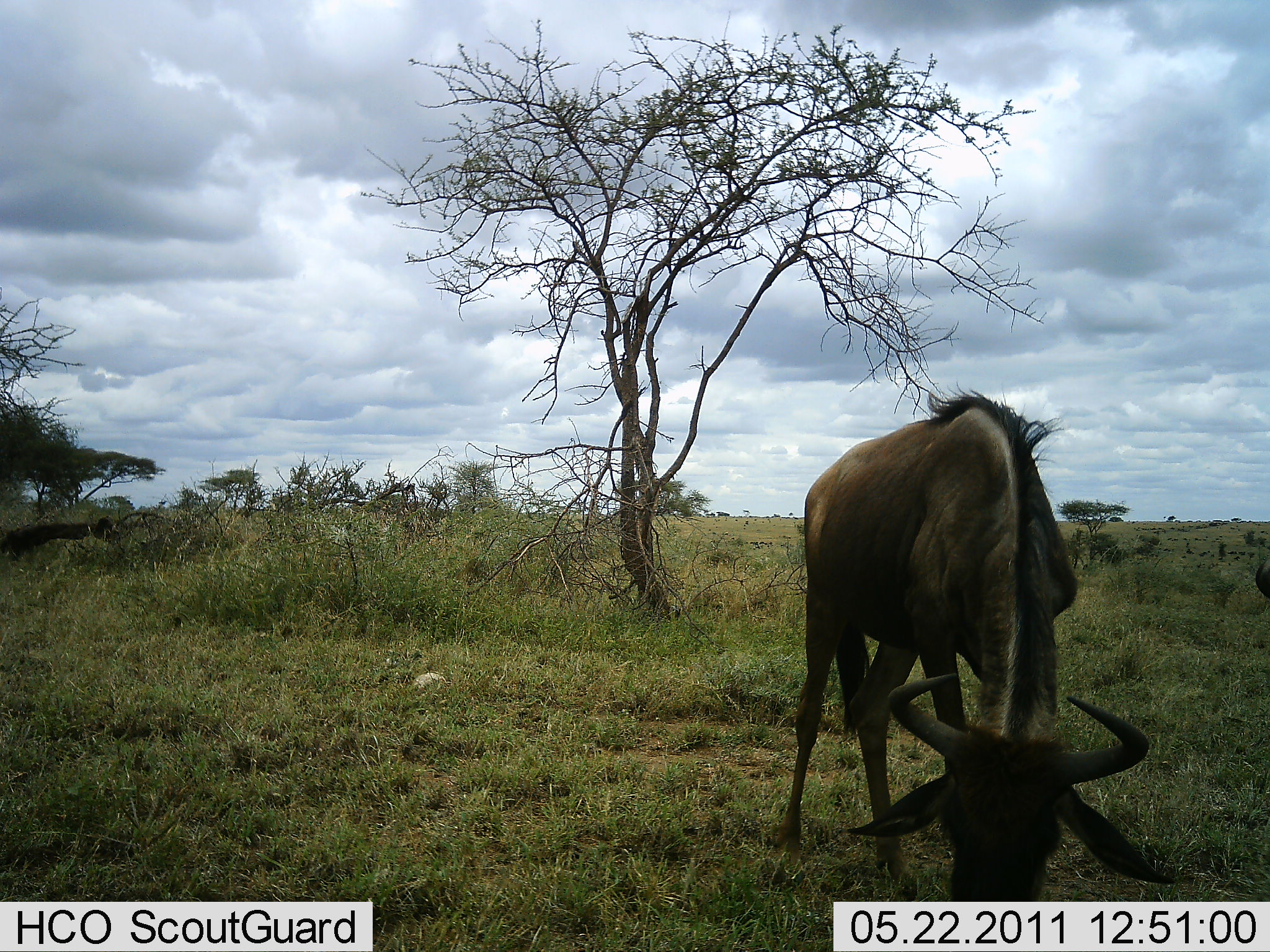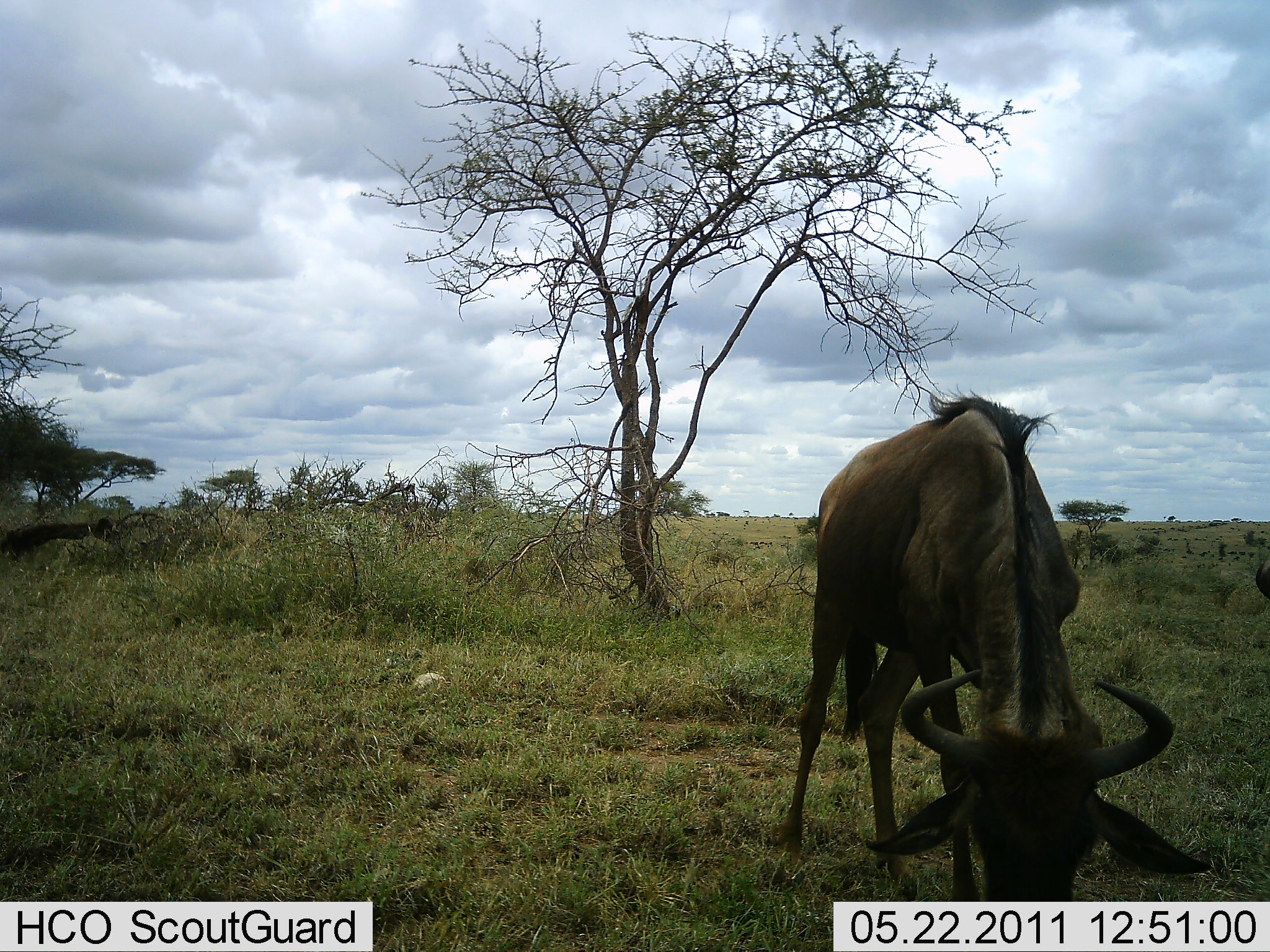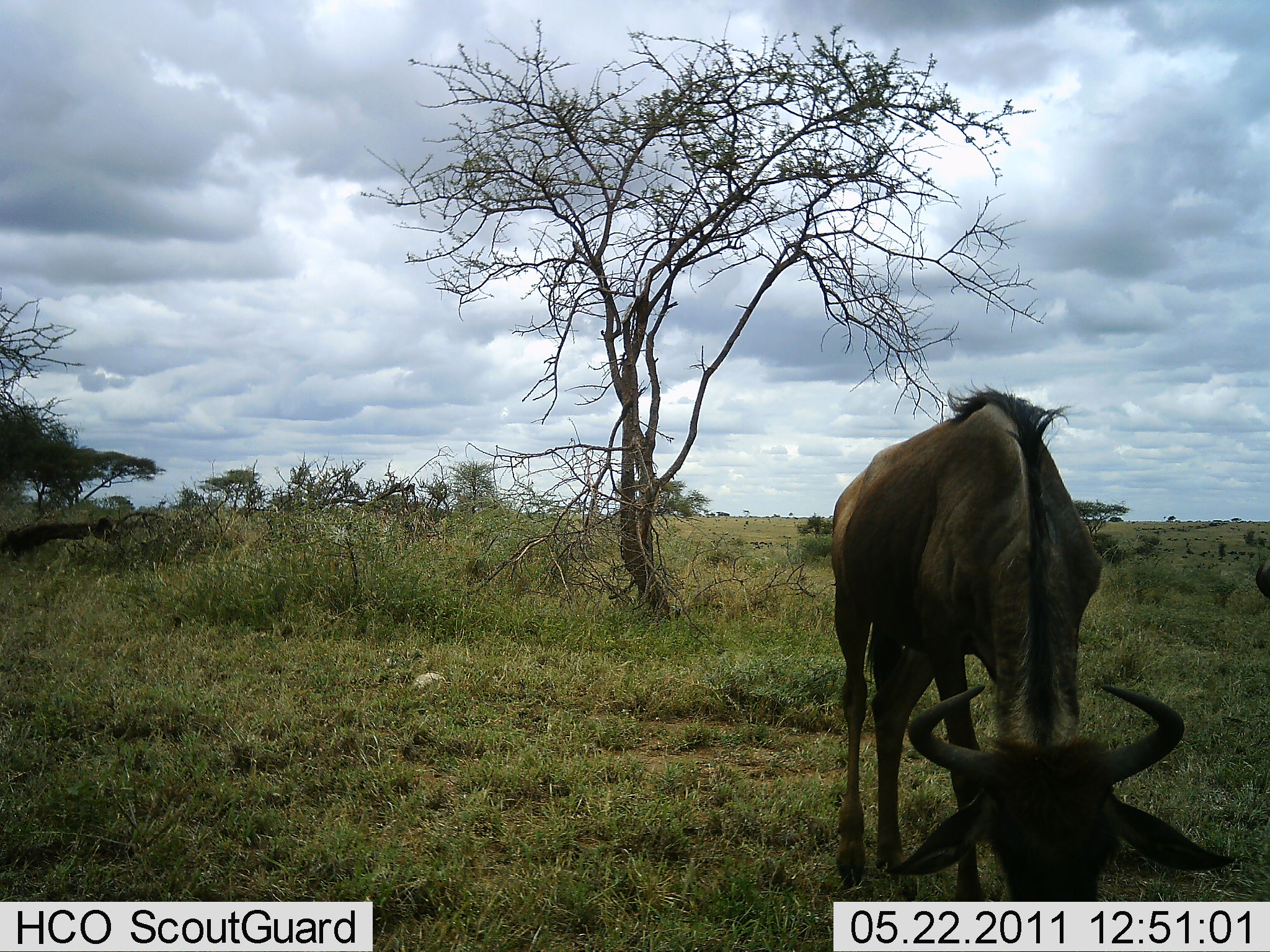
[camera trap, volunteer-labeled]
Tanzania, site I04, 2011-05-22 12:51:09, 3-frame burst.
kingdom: Animalia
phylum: Chordata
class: Mammalia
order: Artiodactyla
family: Bovidae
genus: Connochaetes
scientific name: Connochaetes taurinus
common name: blue wildebeest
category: wildebeest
Wildebeest (blue wildebeest) (Connochaetes taurinus), count 1. Behavior (volunteer vote fractions): standing 30%, resting 0%, moving 0%, interacting 0%. Young present (vote fraction): 10%. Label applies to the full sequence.